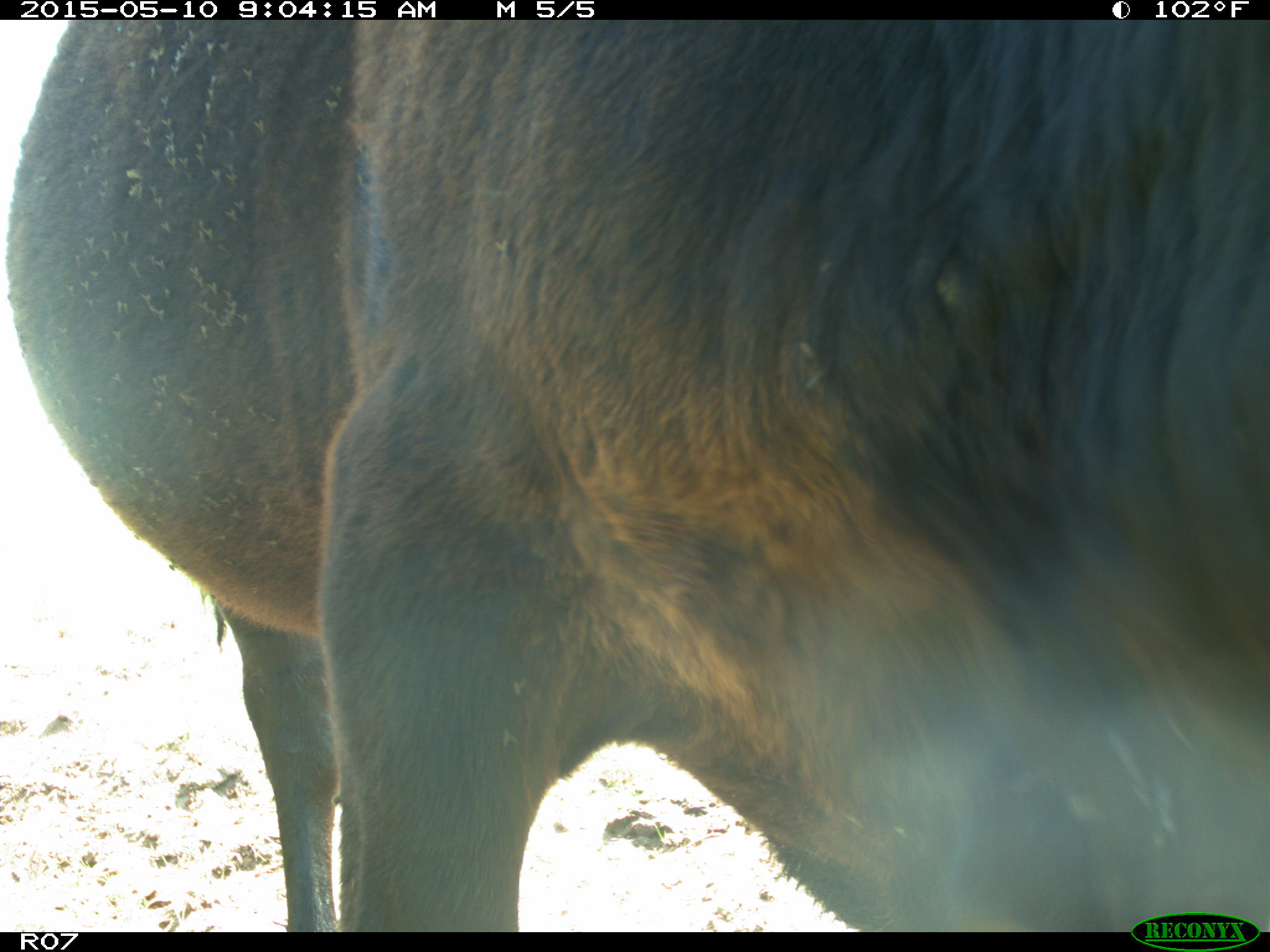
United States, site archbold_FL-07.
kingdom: Animalia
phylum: Chordata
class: Mammalia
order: Artiodactyla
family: Bovidae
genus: Bos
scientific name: Bos taurus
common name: domestic cow